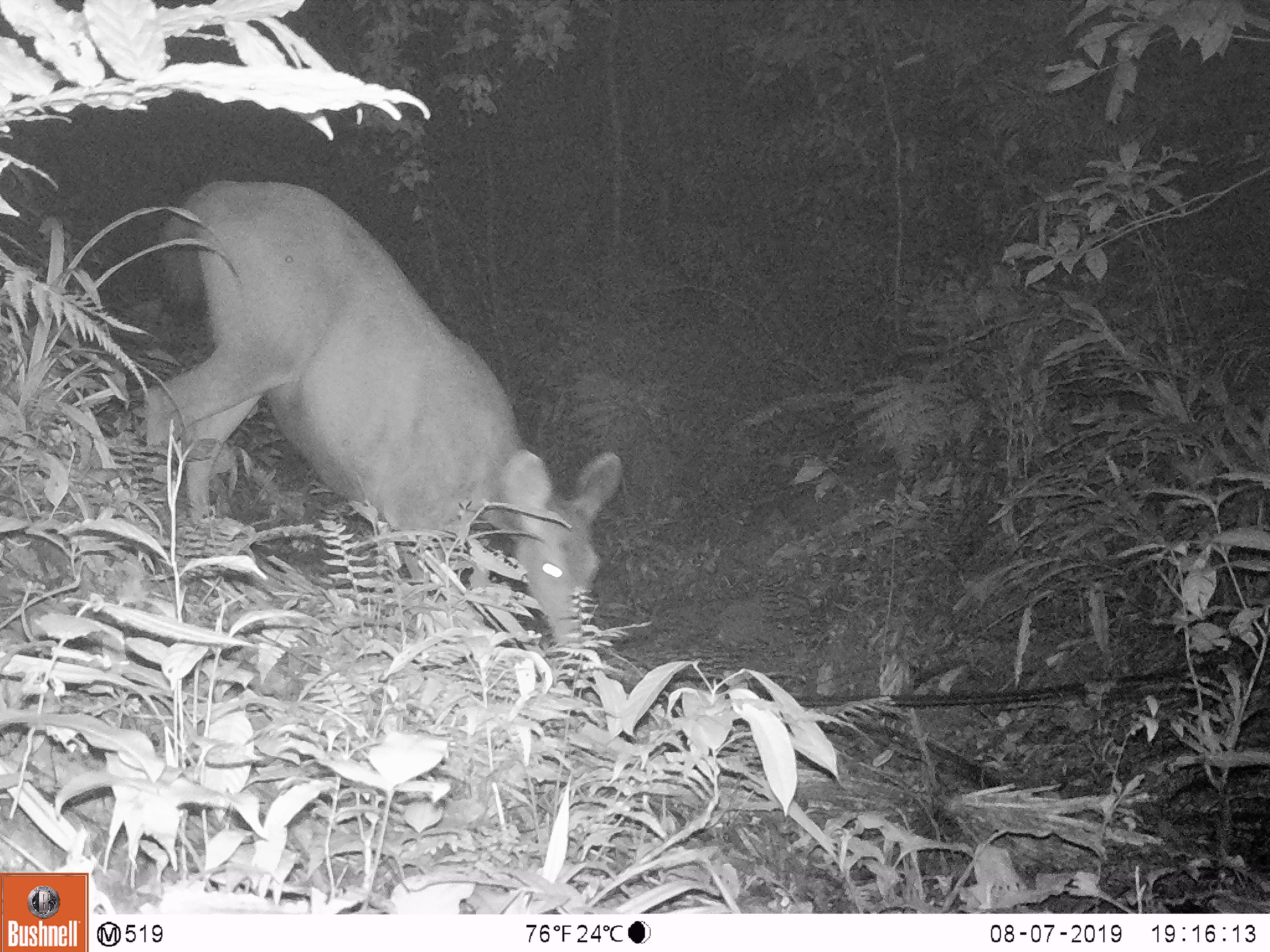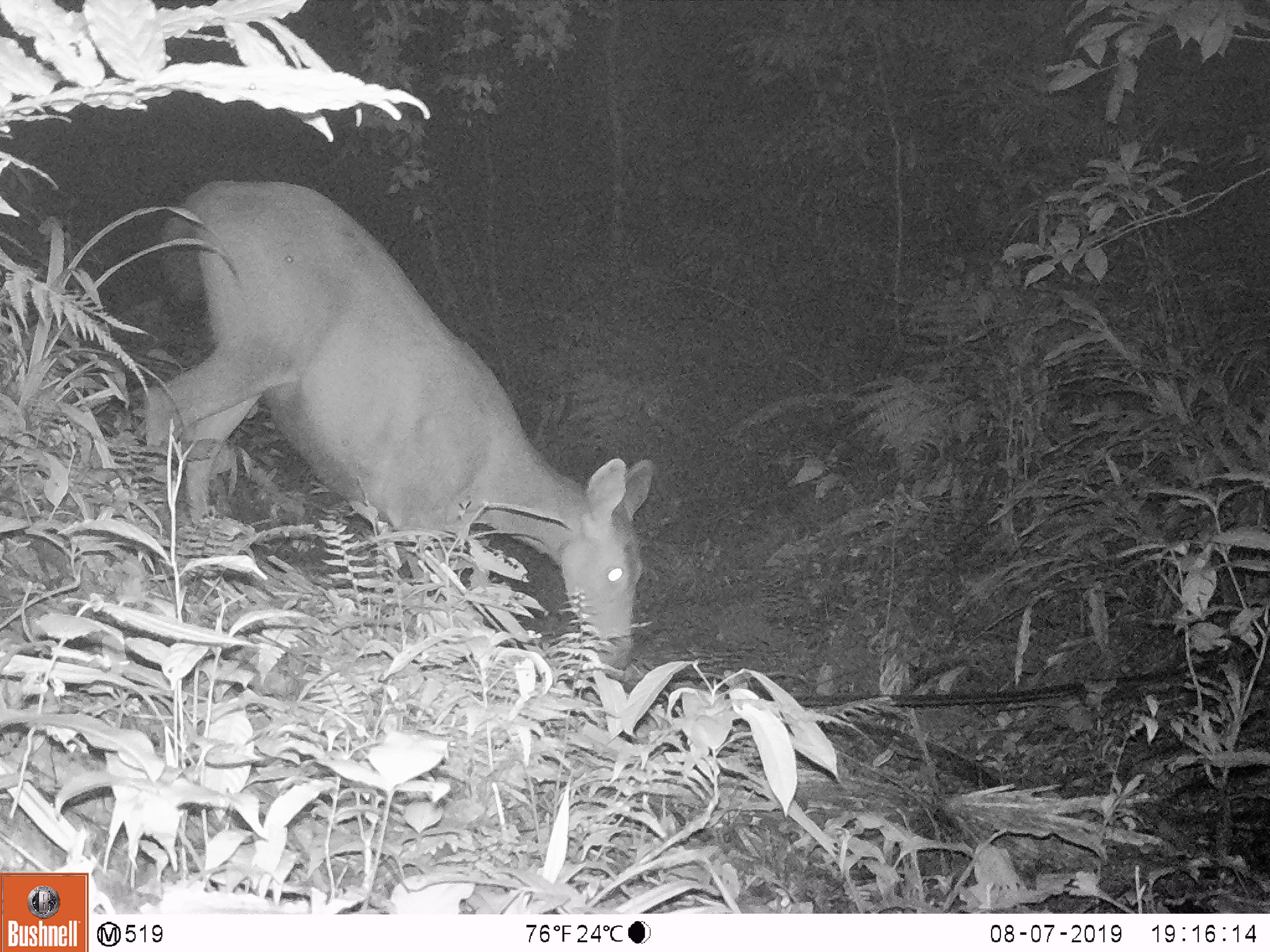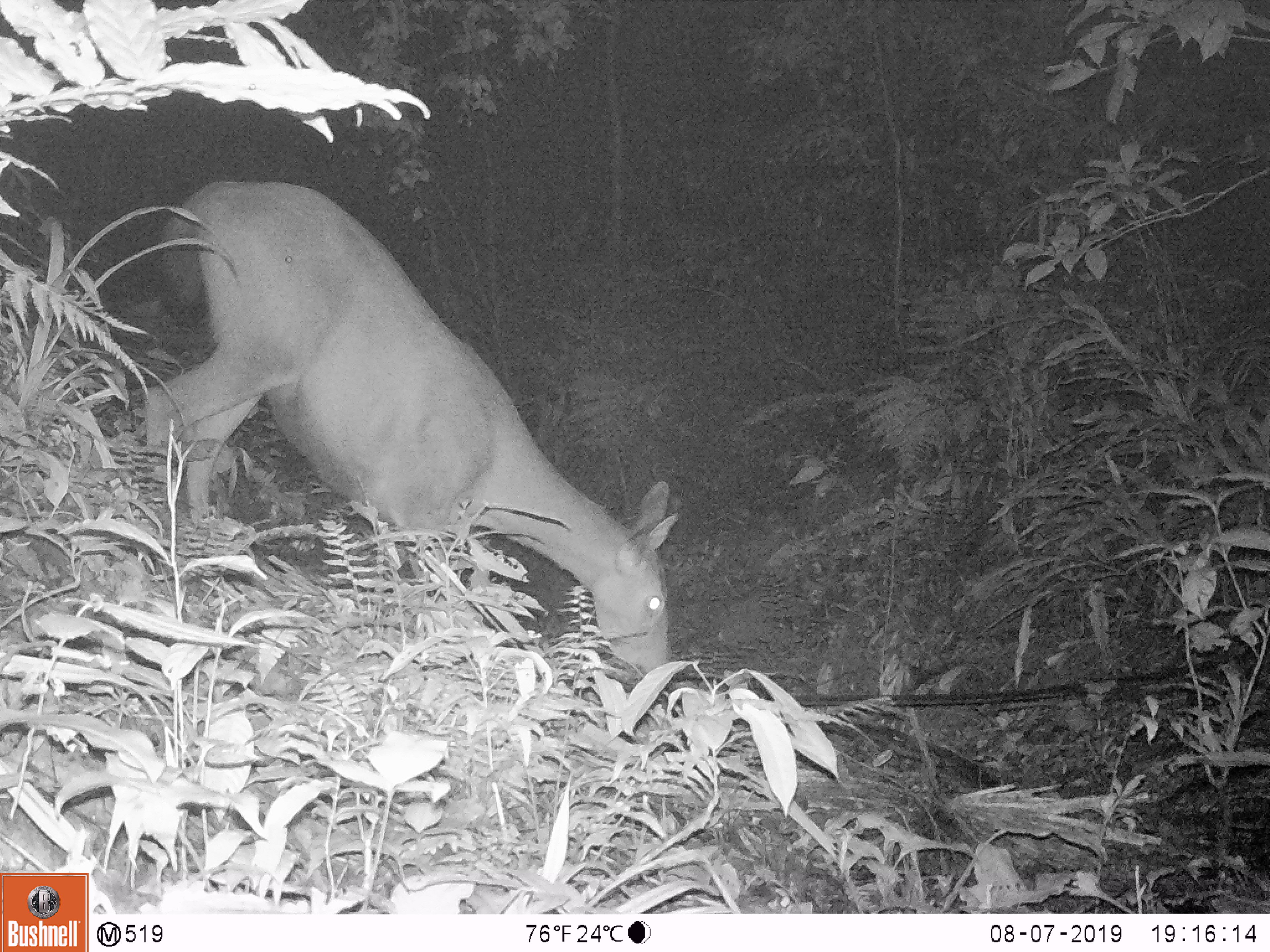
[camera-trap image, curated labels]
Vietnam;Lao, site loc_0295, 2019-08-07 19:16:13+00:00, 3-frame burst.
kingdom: Animalia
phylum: Chordata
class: Mammalia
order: Artiodactyla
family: Cervidae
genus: Rusa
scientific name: Rusa unicolor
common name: sambar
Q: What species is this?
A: Sambar (Rusa unicolor).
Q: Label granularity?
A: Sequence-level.